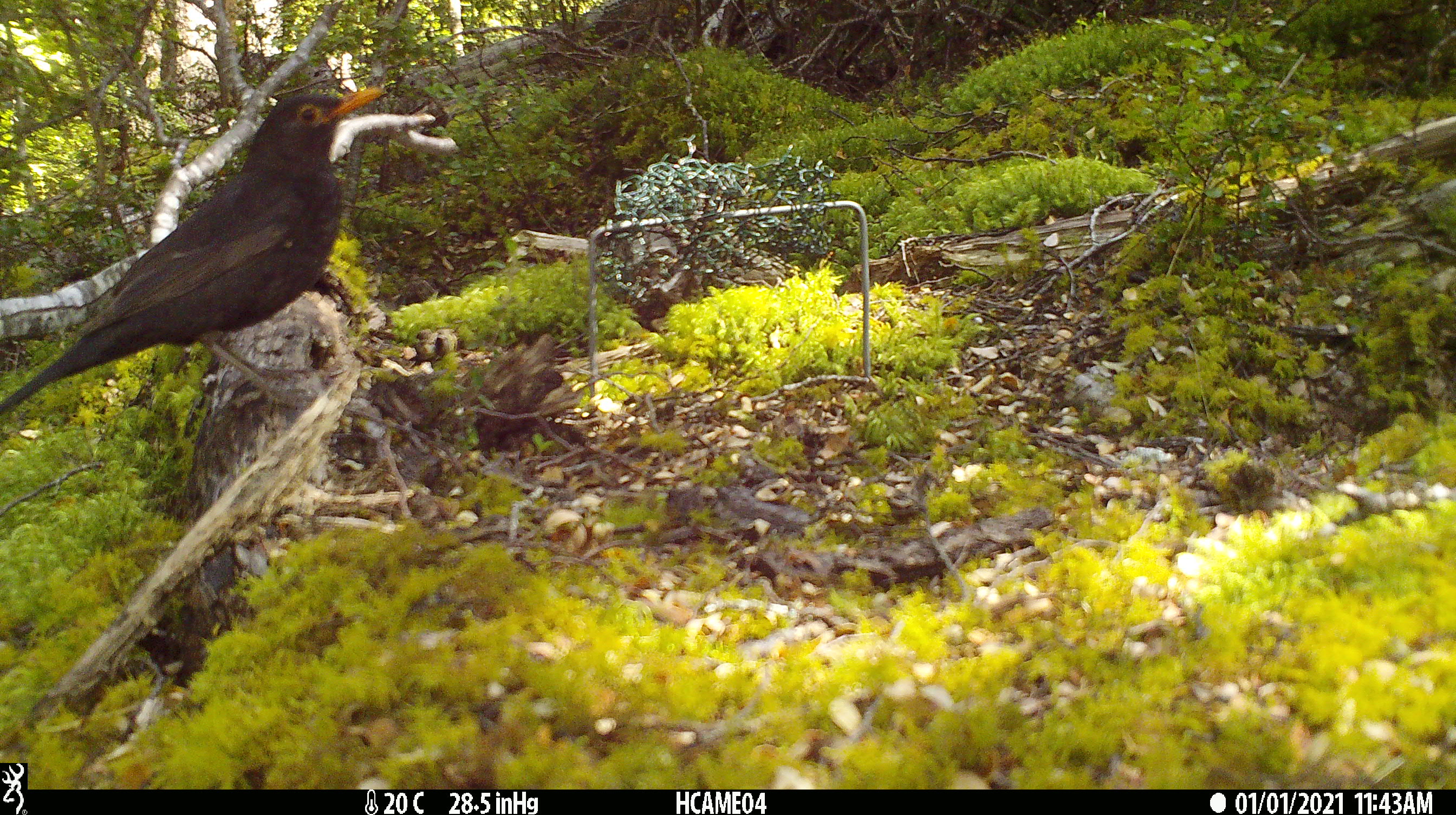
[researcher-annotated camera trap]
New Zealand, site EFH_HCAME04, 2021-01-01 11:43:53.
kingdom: Animalia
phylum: Chordata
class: Aves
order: Passeriformes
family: Turdidae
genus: Turdus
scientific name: Turdus merula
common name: eurasian blackbird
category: blackbird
Blackbird (eurasian blackbird) (Turdus merula).